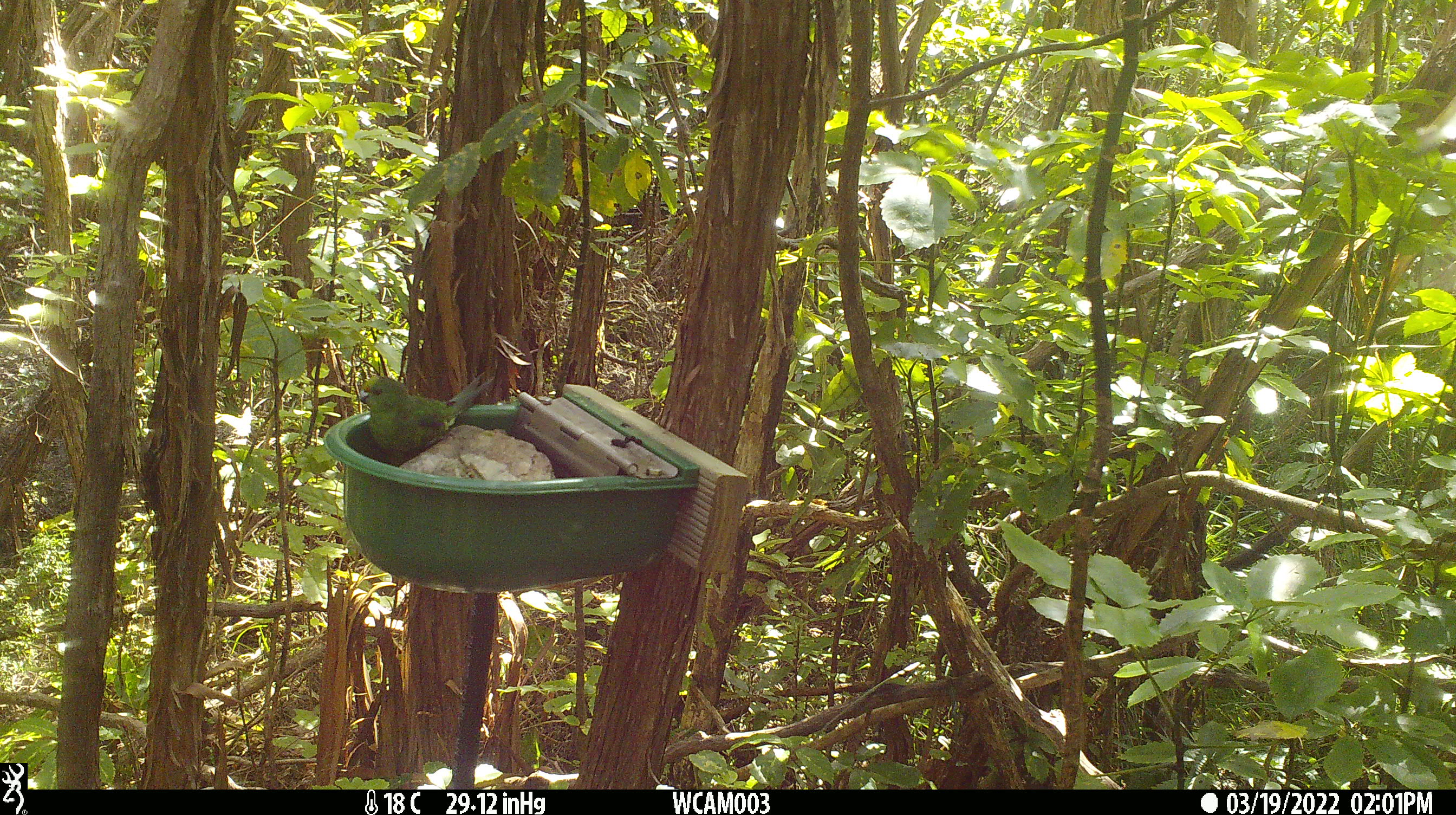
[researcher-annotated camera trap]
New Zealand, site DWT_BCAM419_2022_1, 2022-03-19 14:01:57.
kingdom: Animalia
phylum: Chordata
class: Aves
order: Psittaciformes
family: Psittaculidae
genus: Cyanoramphus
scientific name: Cyanoramphus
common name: parakeet